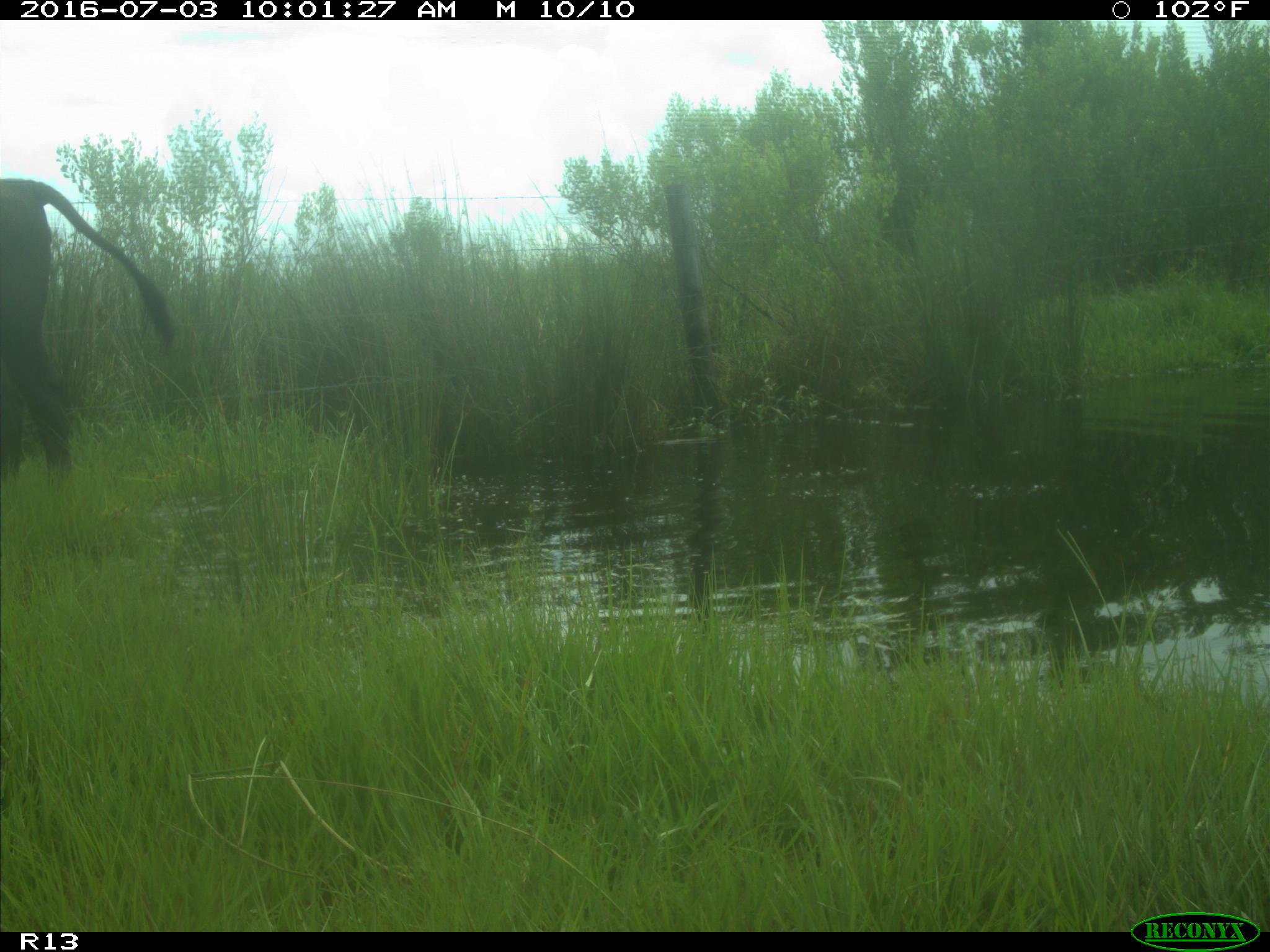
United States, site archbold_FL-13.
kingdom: Animalia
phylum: Chordata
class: Mammalia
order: Artiodactyla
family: Bovidae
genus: Bos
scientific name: Bos taurus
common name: domestic cow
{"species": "Bos taurus (domestic cow)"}